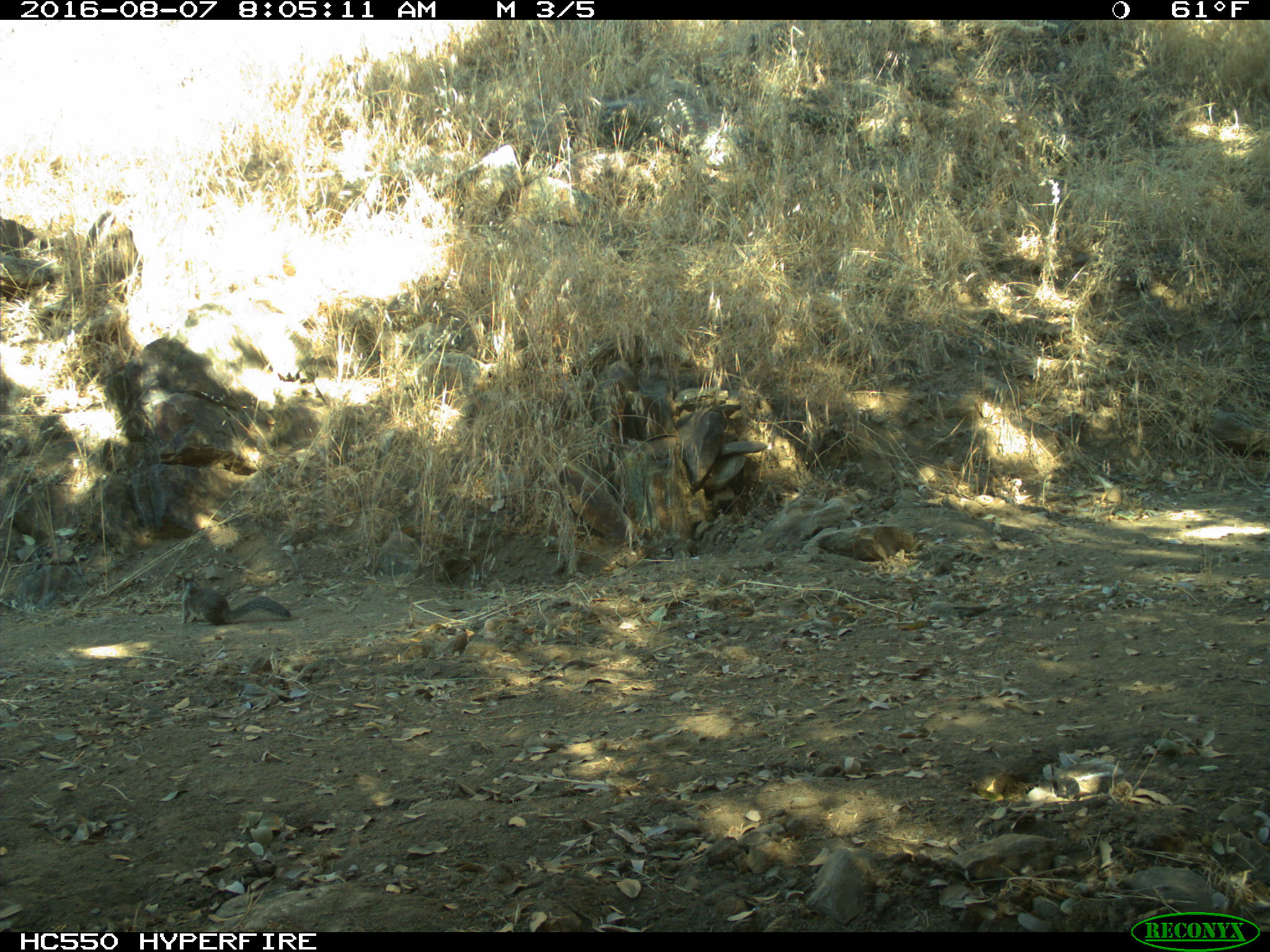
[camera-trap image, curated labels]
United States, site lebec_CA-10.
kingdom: Animalia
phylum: Chordata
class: Mammalia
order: Rodentia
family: Sciuridae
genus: Sciurus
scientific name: Sciurus carolinensis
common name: eastern gray squirrel